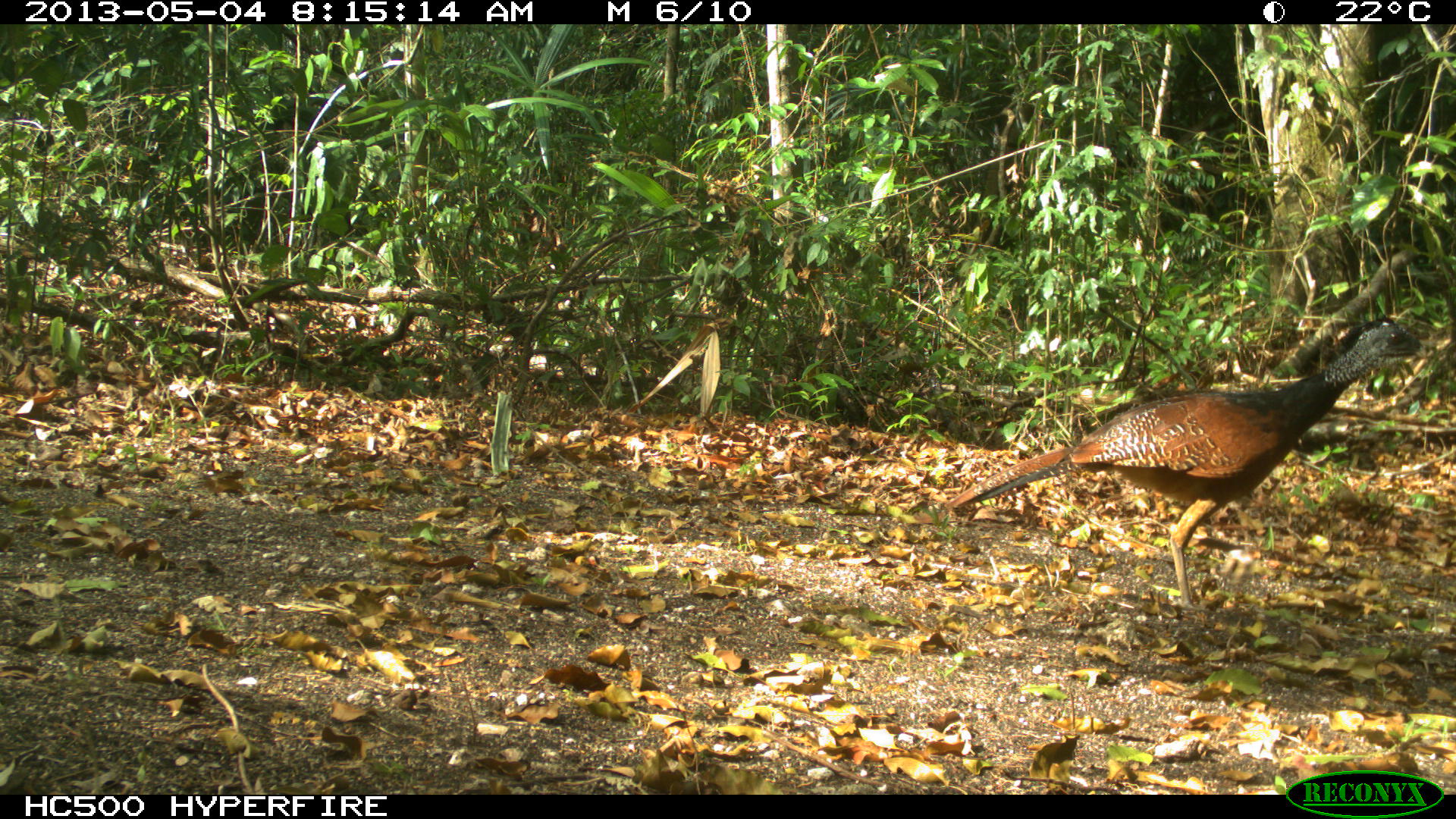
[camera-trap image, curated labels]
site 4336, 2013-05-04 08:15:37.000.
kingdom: Animalia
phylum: Chordata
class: Aves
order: Galliformes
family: Cracidae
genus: Crax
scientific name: Crax rubra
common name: great curassow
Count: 1.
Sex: female.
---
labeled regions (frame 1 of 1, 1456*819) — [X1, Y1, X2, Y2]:
crax rubra: [941, 316, 1426, 623]